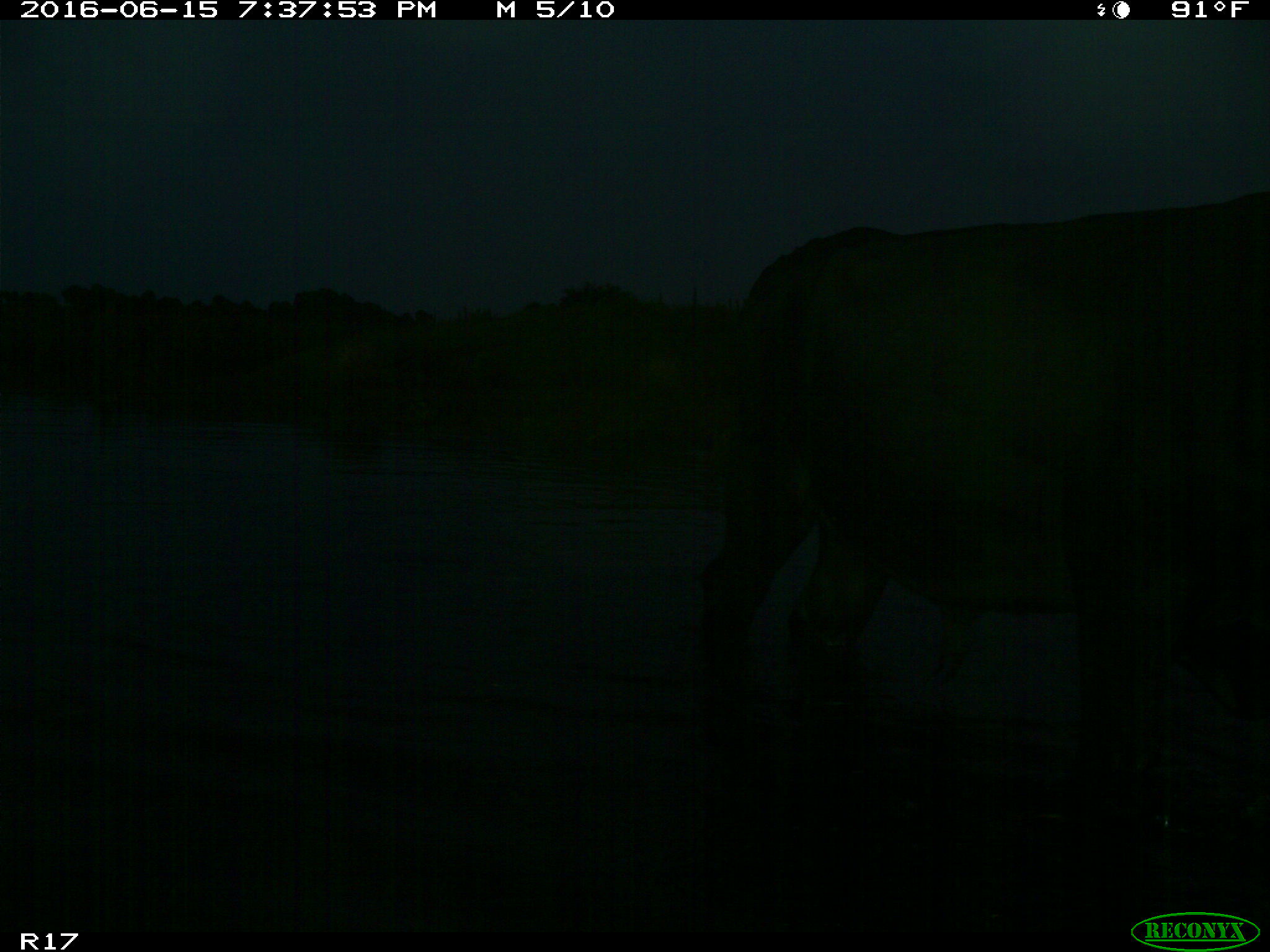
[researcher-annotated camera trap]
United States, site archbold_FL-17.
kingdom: Animalia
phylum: Chordata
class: Mammalia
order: Artiodactyla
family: Bovidae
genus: Bos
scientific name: Bos taurus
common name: domestic cow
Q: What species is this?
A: Bos taurus (domestic cow).